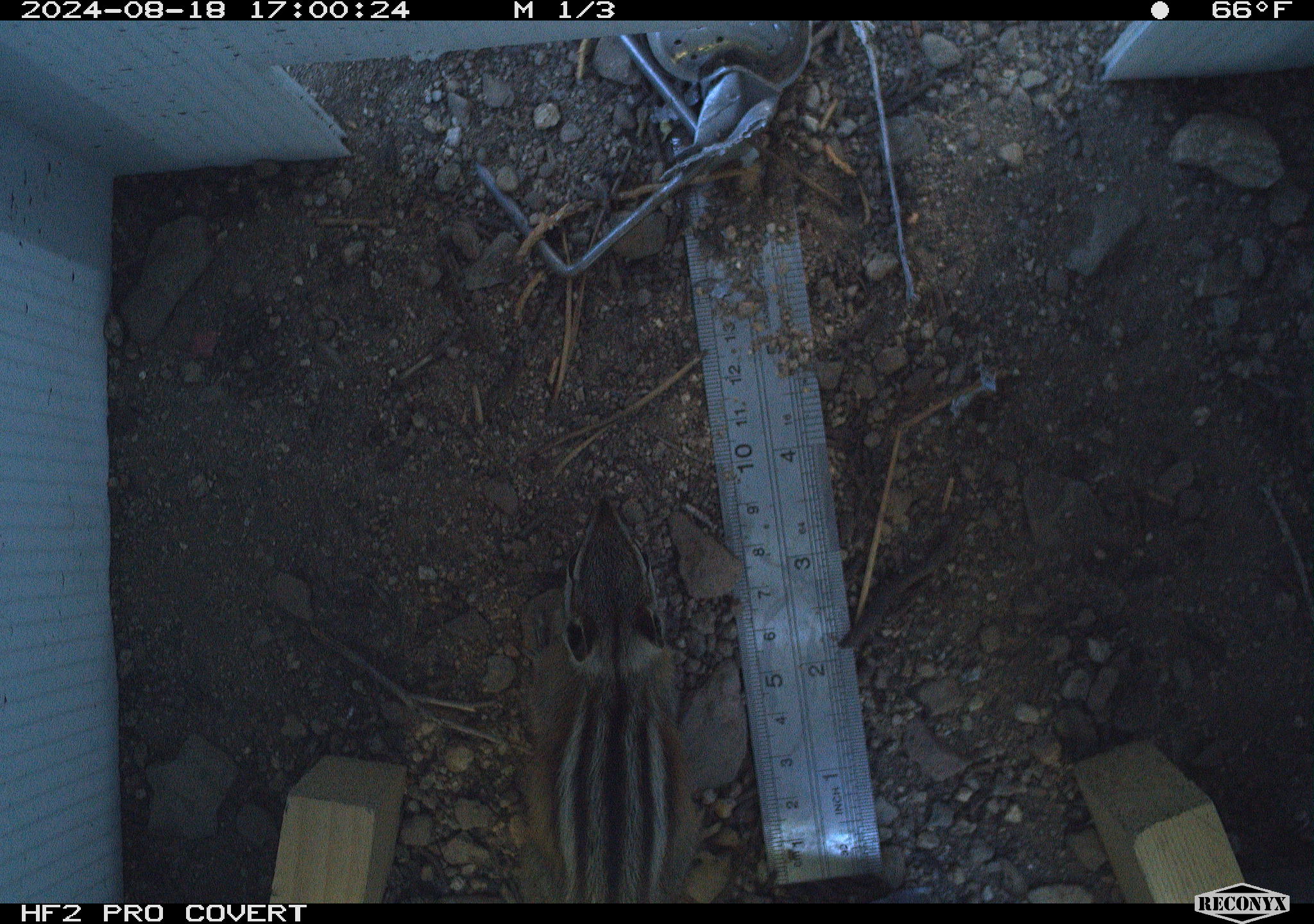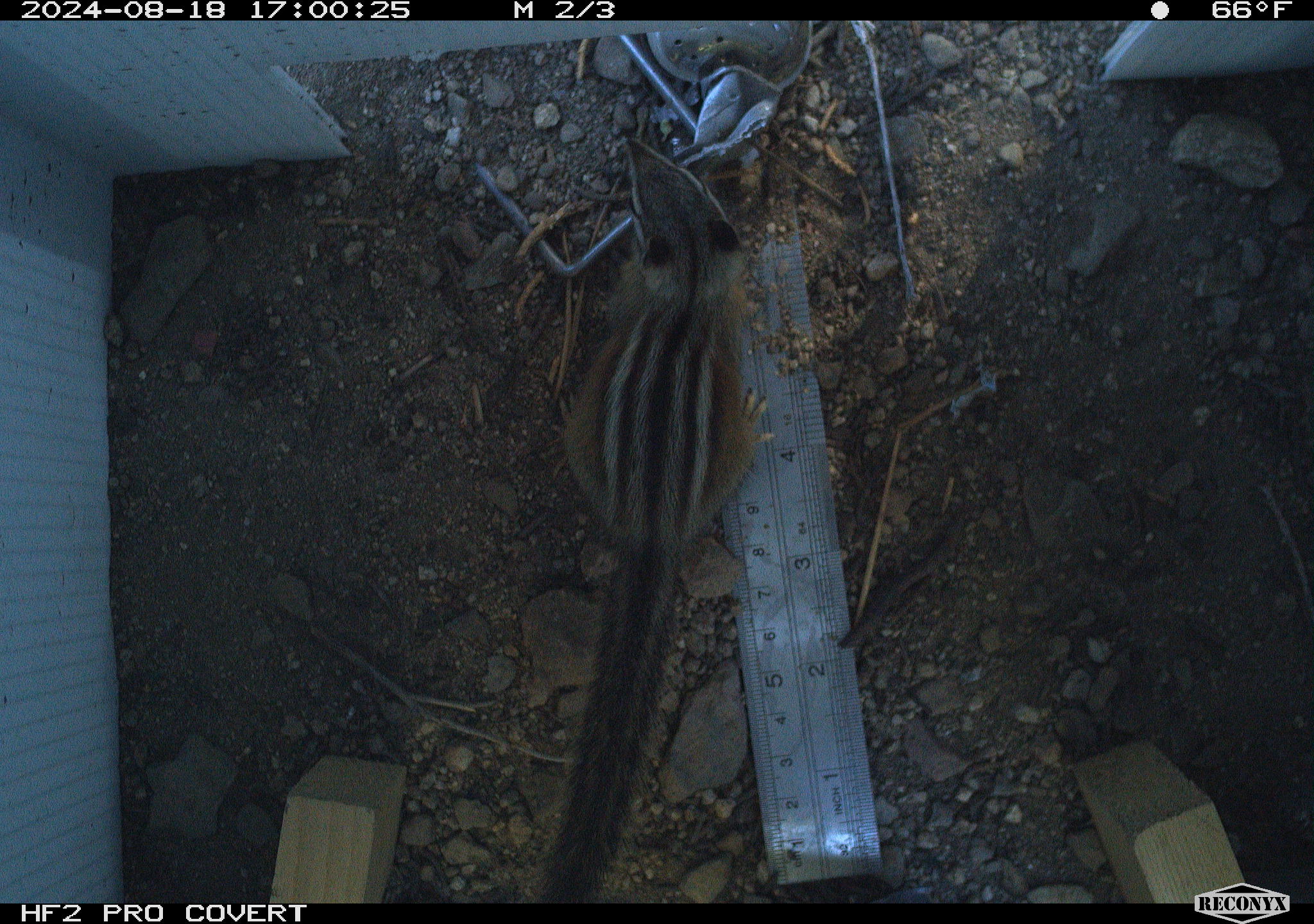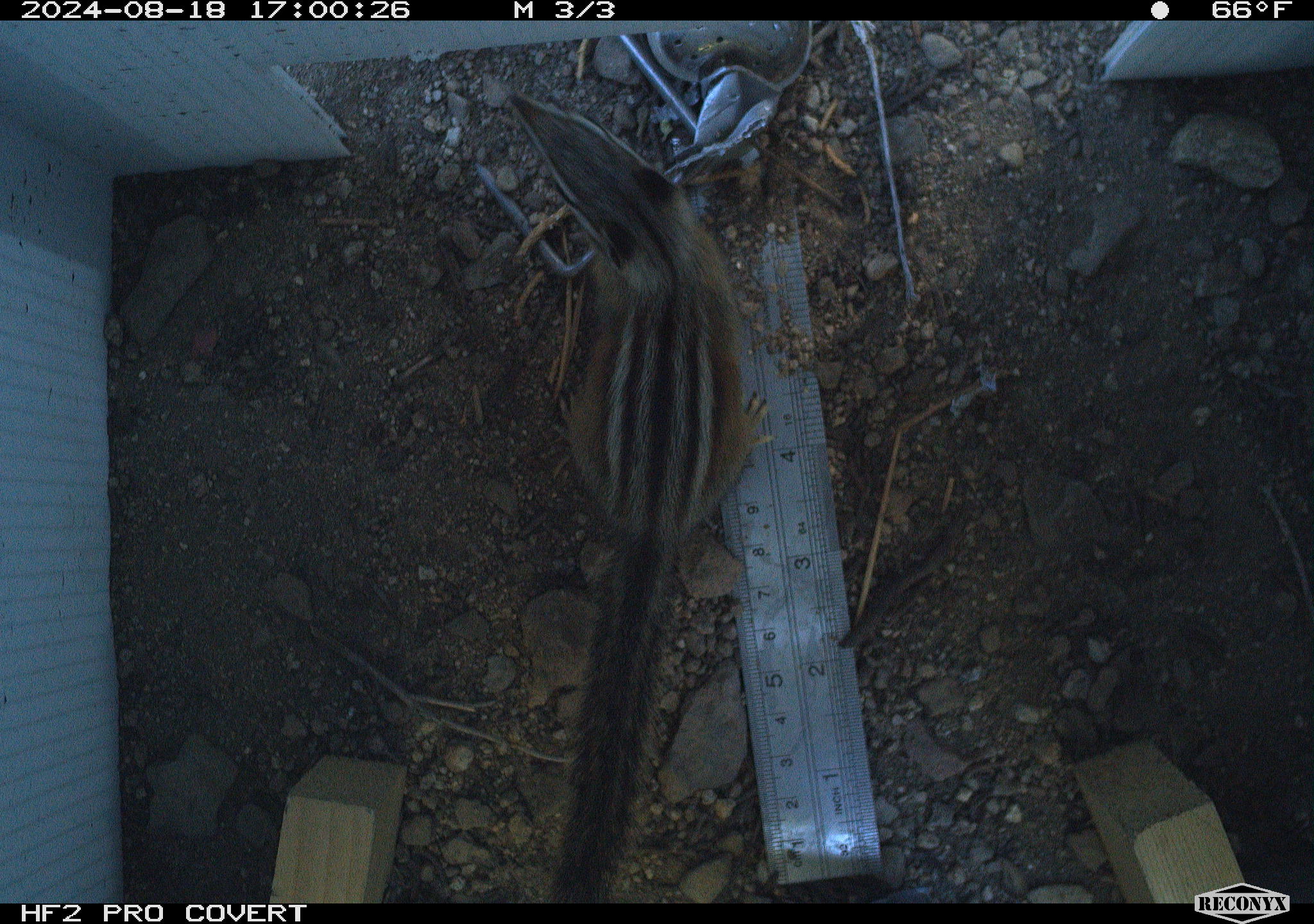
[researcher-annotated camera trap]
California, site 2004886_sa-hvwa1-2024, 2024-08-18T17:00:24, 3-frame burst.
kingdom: Animalia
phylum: Chordata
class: Mammalia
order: Rodentia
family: Sciuridae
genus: Neotamias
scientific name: Neotamias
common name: western chipmunks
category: neotamias species